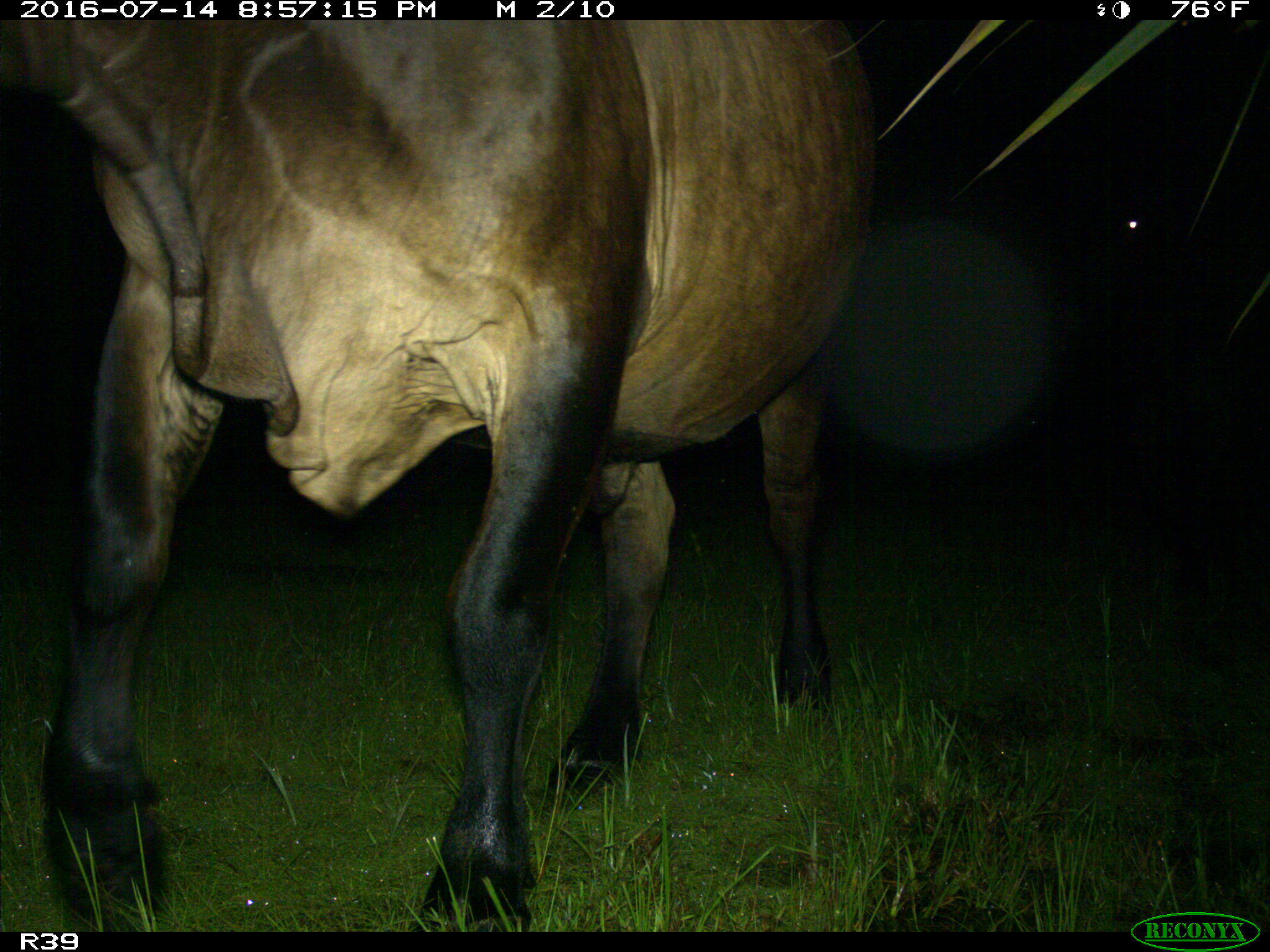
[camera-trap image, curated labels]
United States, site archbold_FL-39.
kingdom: Animalia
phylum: Chordata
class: Mammalia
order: Artiodactyla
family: Bovidae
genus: Bos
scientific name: Bos taurus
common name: domestic cow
Bos taurus (domestic cow).